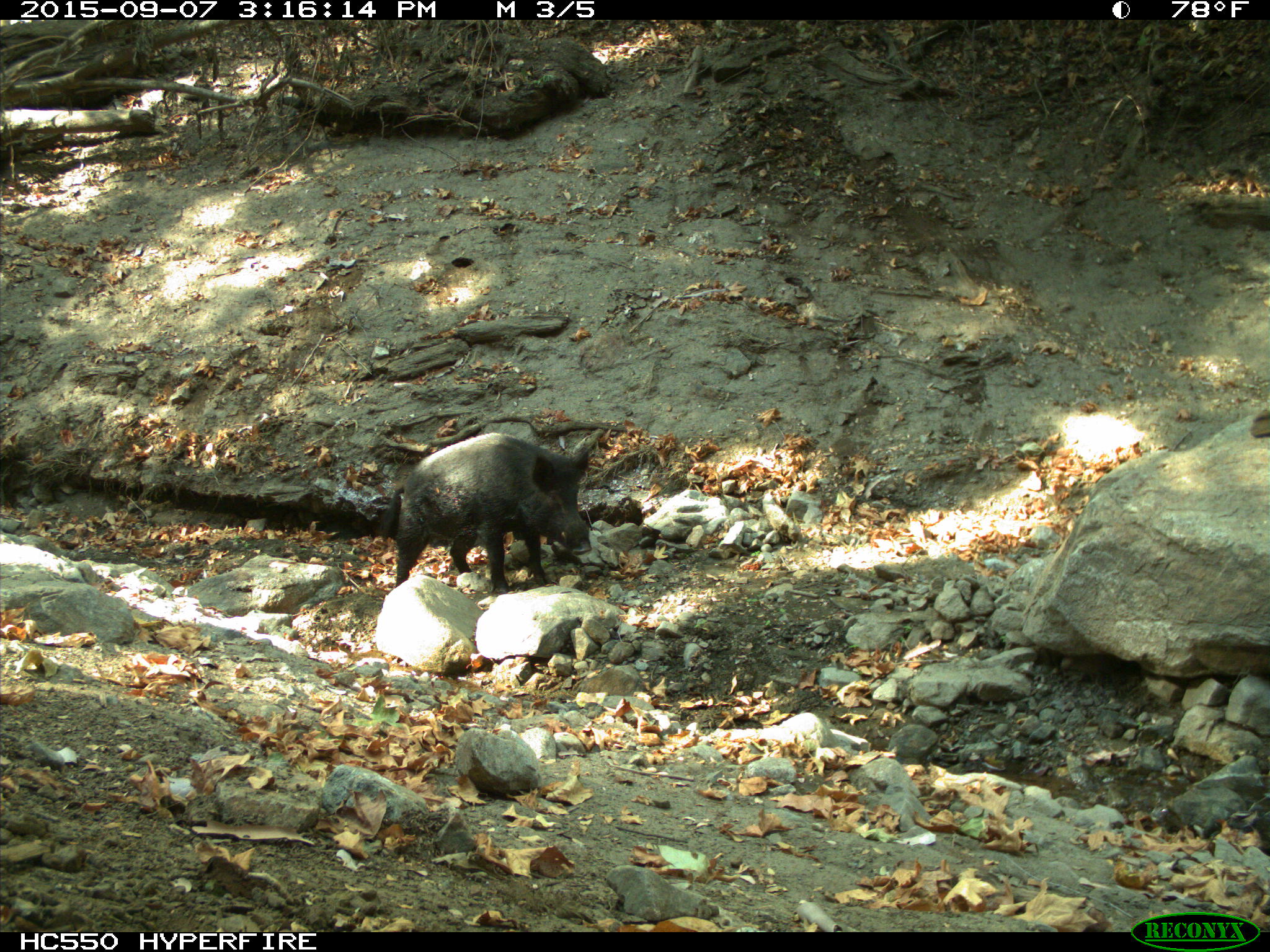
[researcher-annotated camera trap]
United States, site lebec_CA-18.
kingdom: Animalia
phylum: Chordata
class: Mammalia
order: Artiodactyla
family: Suidae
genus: Sus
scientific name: Sus scrofa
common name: wild boar